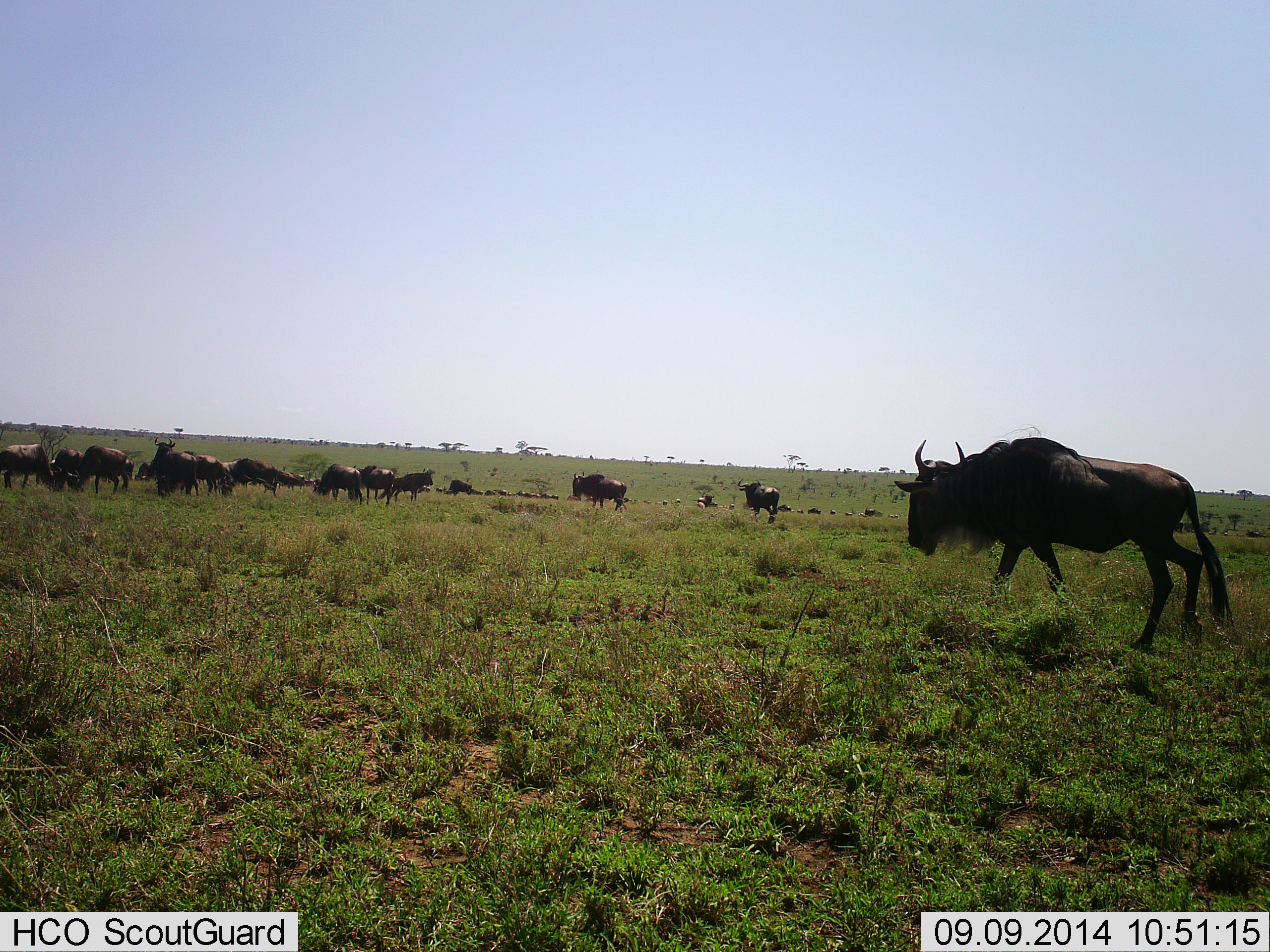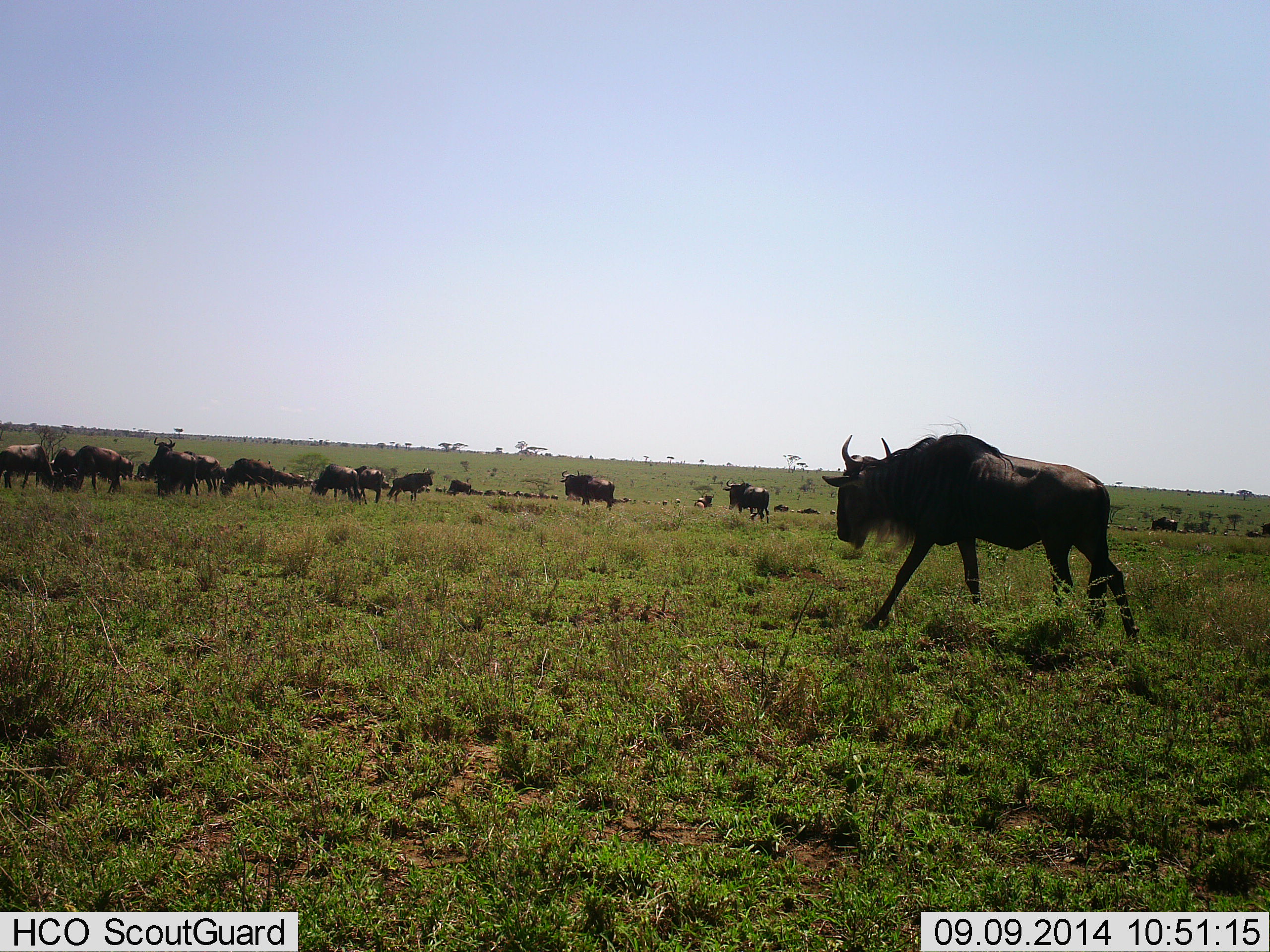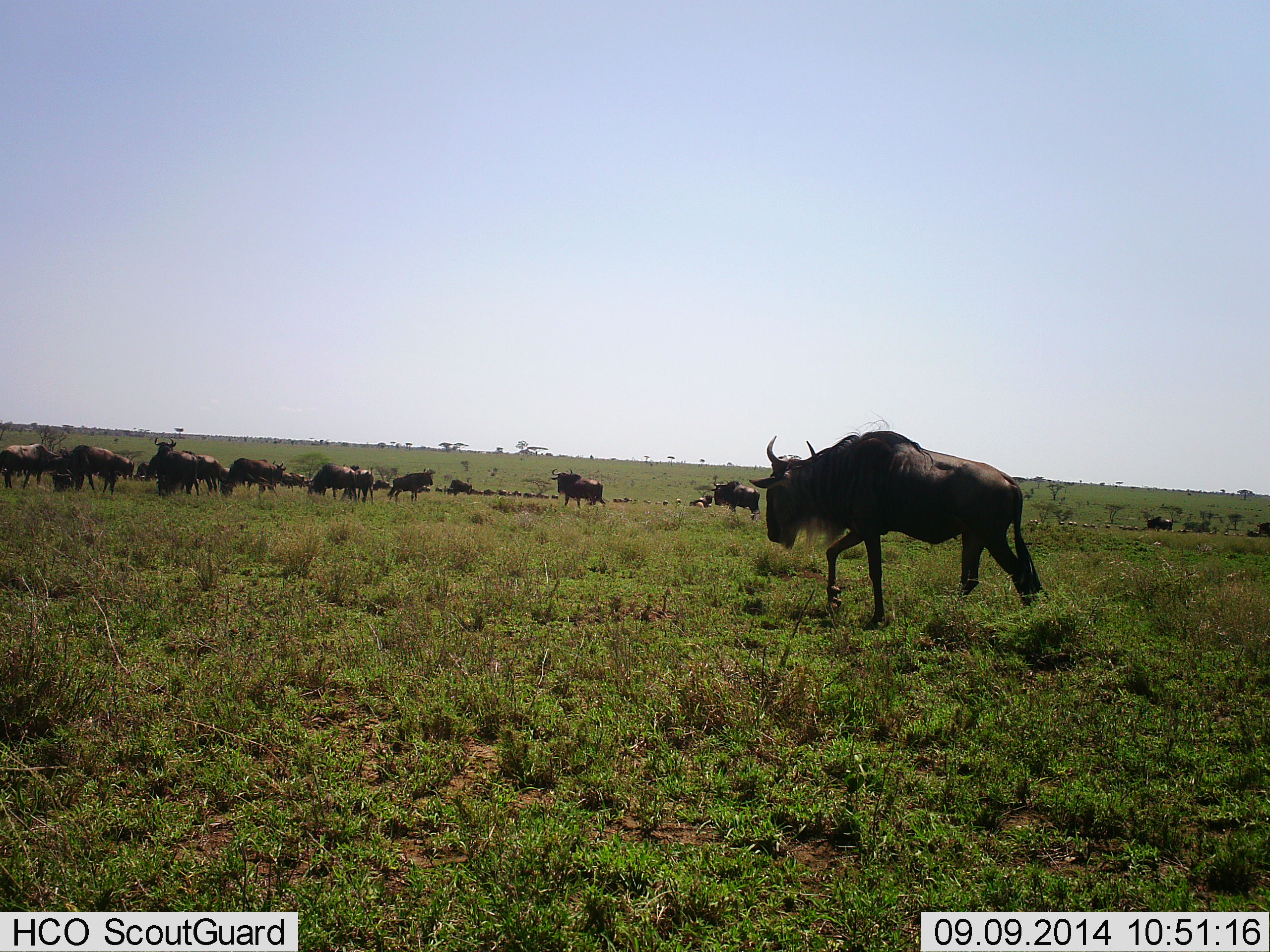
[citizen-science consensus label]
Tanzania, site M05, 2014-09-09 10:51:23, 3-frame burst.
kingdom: Animalia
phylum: Chordata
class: Mammalia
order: Artiodactyla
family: Bovidae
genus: Connochaetes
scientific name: Connochaetes taurinus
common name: blue wildebeest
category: wildebeest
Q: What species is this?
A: Wildebeest (blue wildebeest) (Connochaetes taurinus).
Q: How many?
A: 11-50.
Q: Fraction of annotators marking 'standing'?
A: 60%.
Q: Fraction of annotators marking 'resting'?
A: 0%.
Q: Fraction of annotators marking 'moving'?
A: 90%.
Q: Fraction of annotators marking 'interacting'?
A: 10%.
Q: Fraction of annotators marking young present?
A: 0%.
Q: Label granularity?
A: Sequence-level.